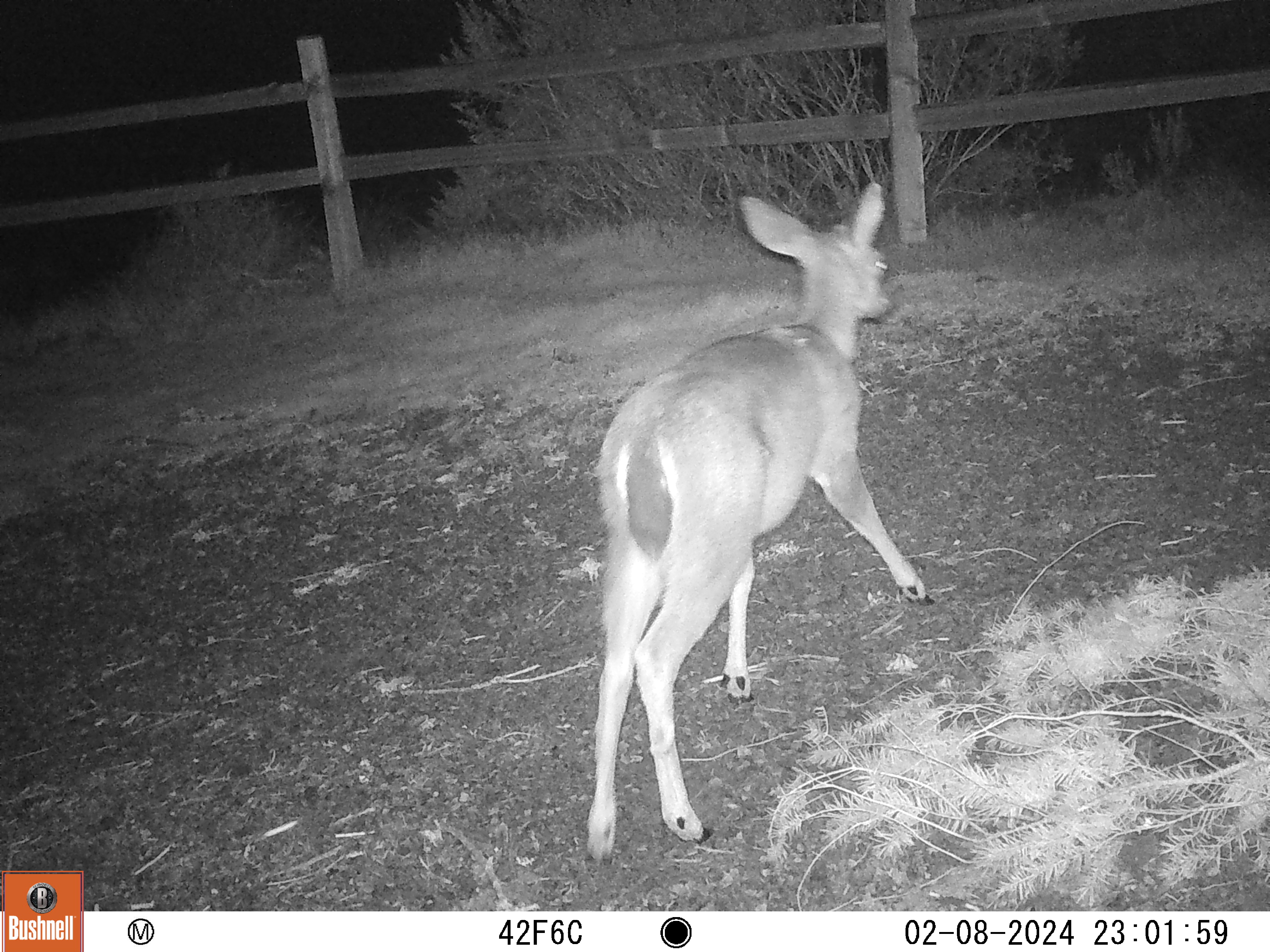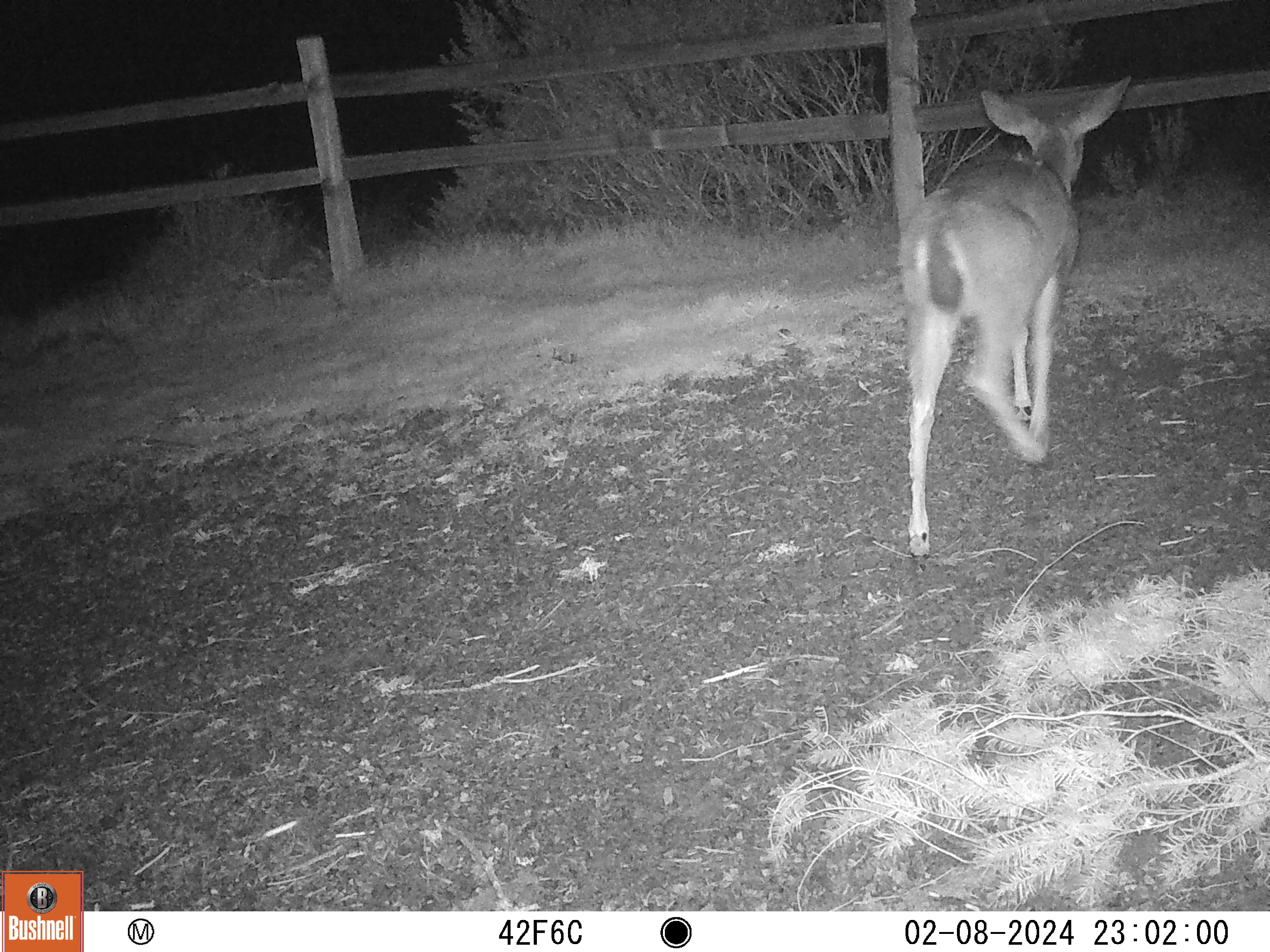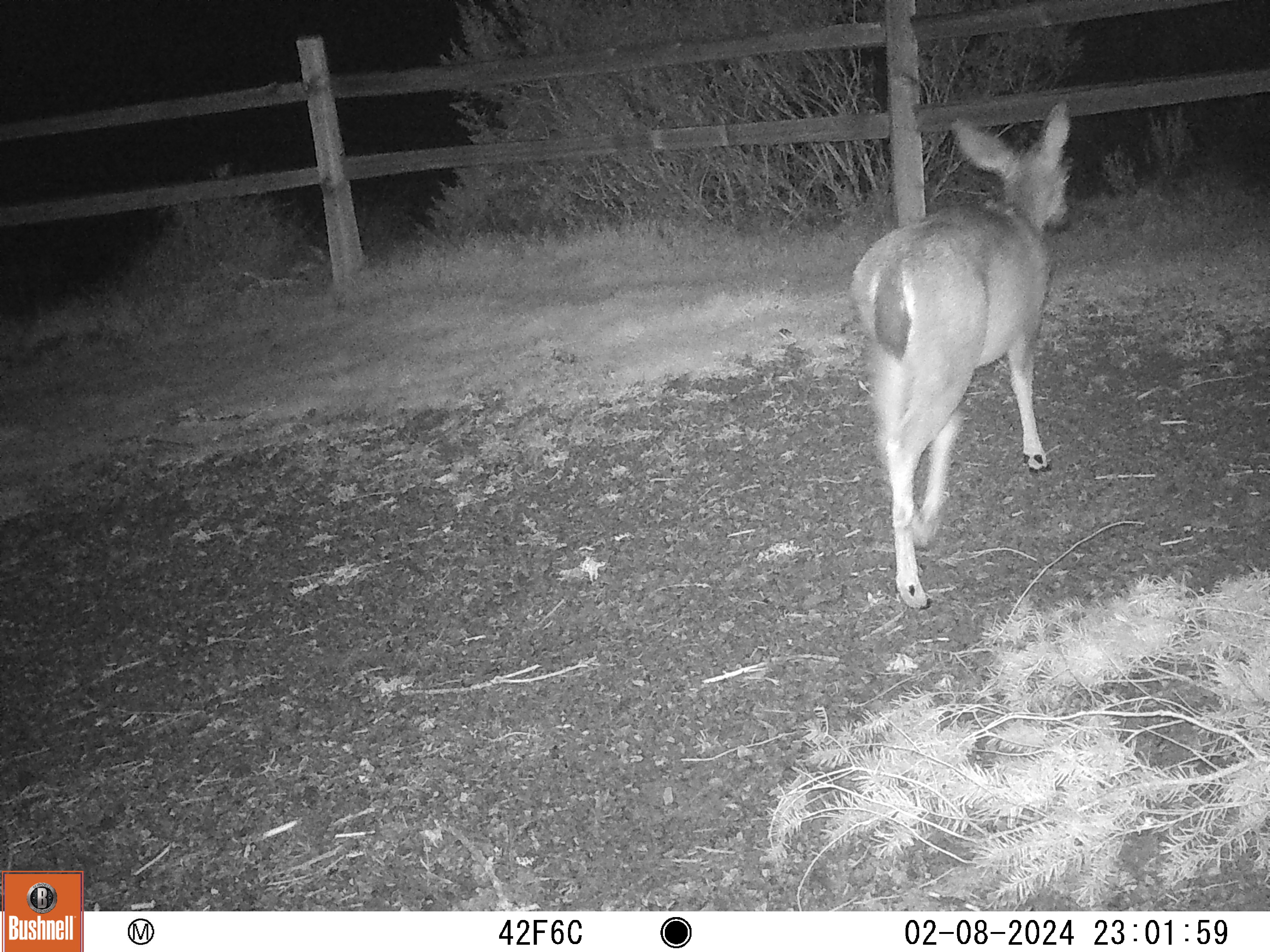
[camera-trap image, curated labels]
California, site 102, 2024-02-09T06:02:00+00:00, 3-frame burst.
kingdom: Animalia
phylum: Chordata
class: Mammalia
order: Artiodactyla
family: Cervidae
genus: Odocoileus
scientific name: Odocoileus hemionus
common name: mule deer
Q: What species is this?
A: Mule deer (Odocoileus hemionus).